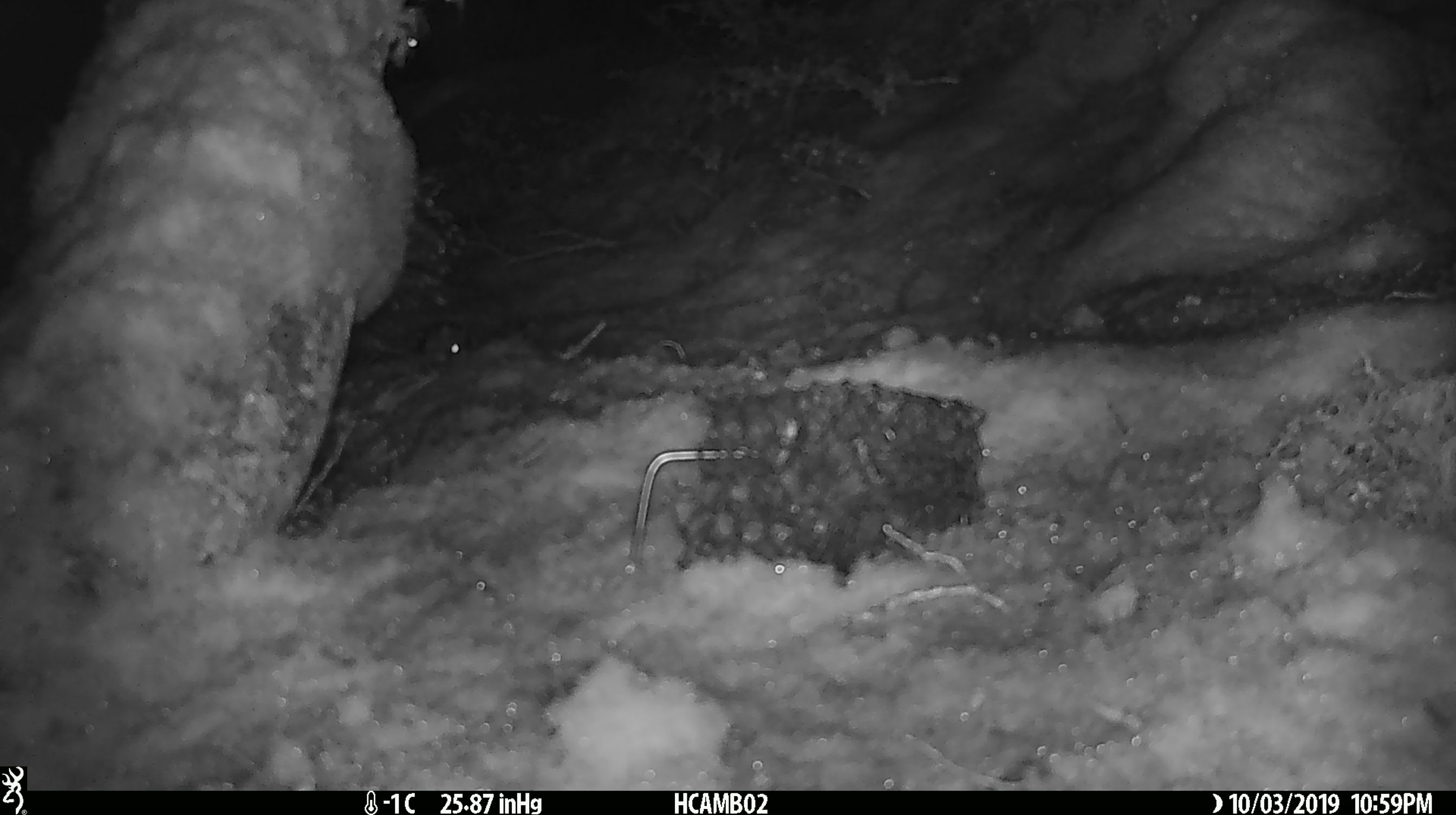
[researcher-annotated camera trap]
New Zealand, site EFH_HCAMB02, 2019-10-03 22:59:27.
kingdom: Animalia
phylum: Chordata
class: Mammalia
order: Rodentia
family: Muridae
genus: Mus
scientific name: Mus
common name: mouse